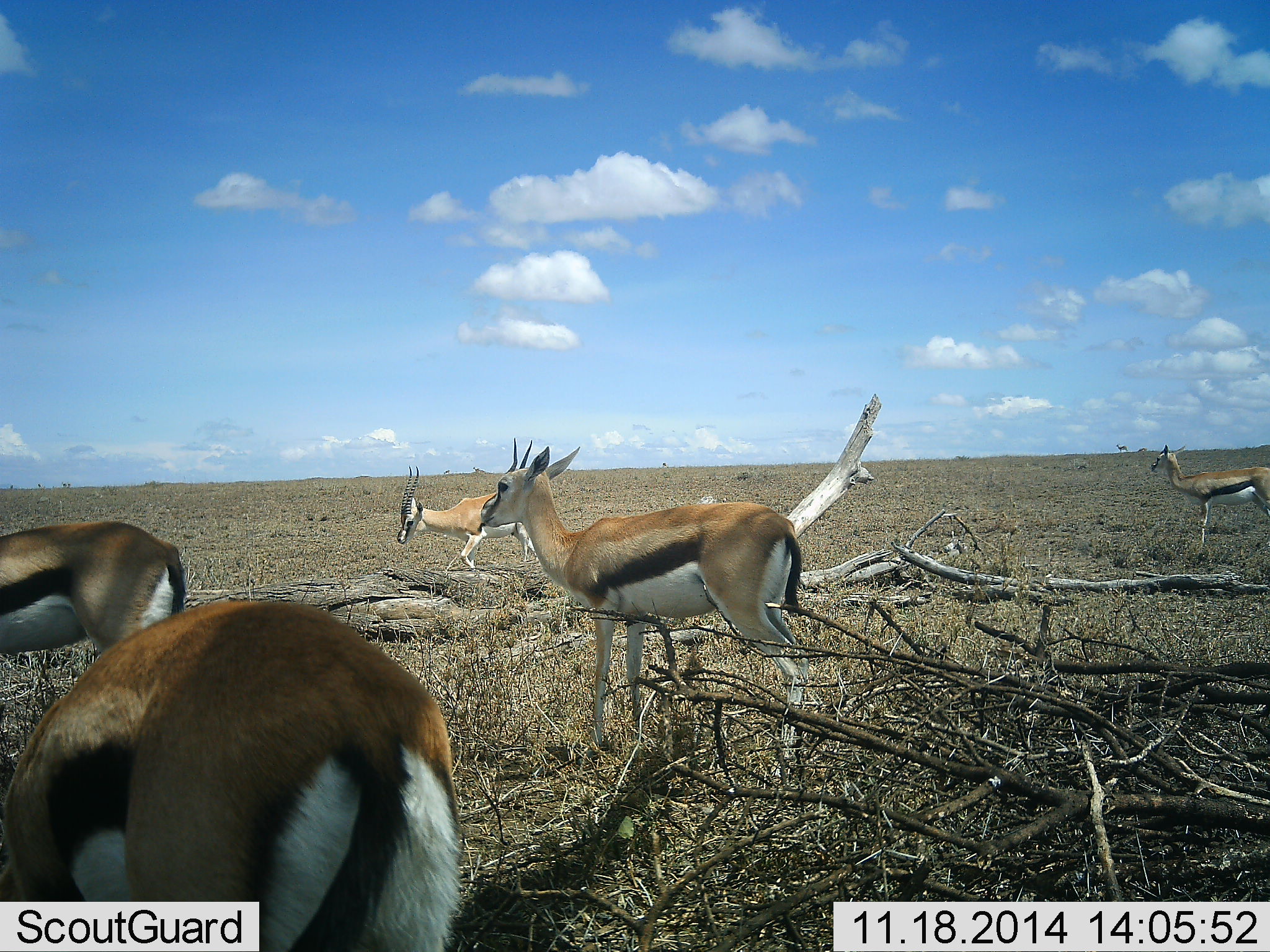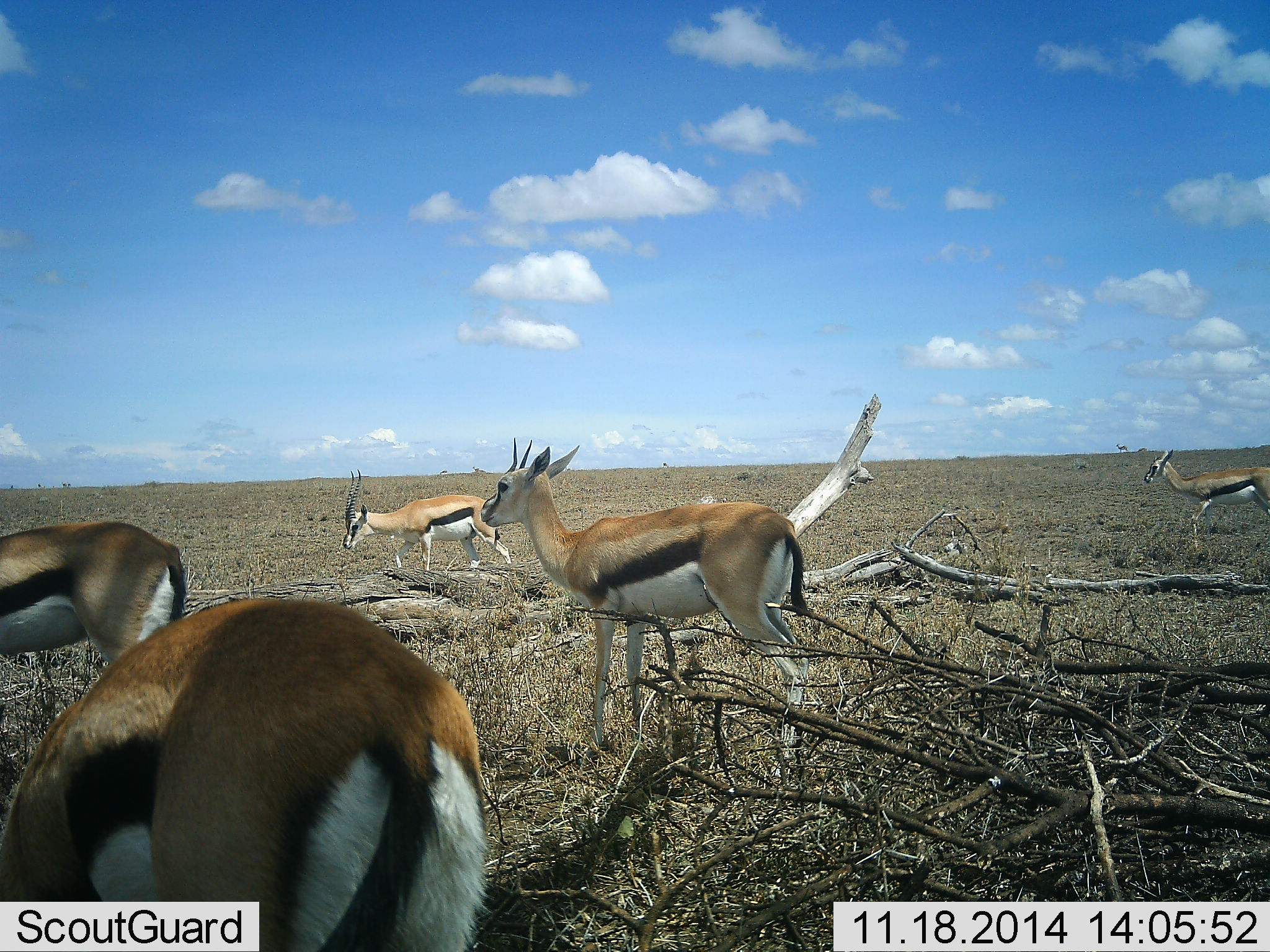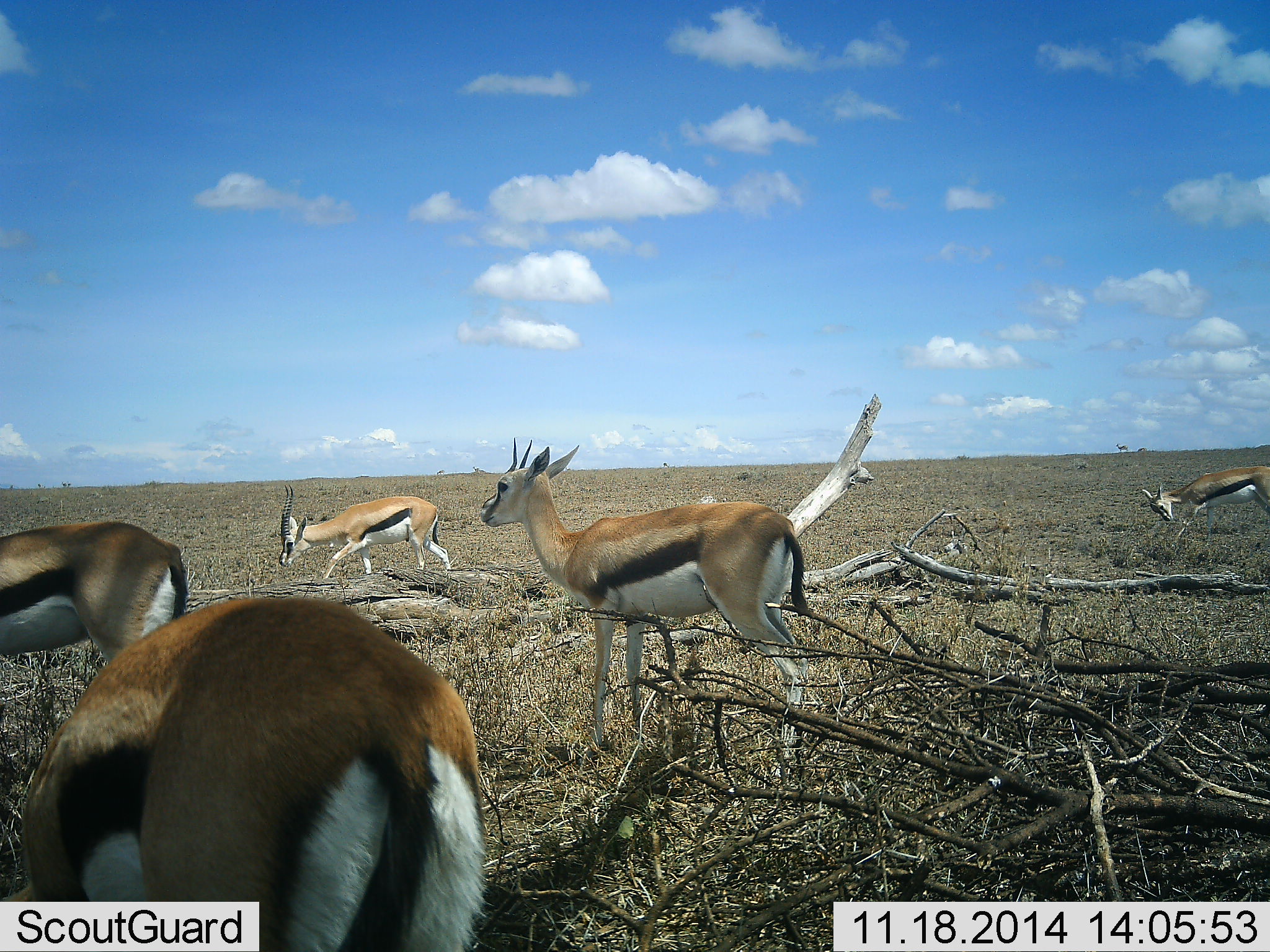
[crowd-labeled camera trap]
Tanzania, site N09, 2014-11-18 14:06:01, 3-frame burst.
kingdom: Animalia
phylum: Chordata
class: Mammalia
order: Artiodactyla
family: Bovidae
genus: Eudorcas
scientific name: Eudorcas thomsonii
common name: thomson's gazelle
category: gazellethomsons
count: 5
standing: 91%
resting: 9%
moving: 45%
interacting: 0%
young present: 0%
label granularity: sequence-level